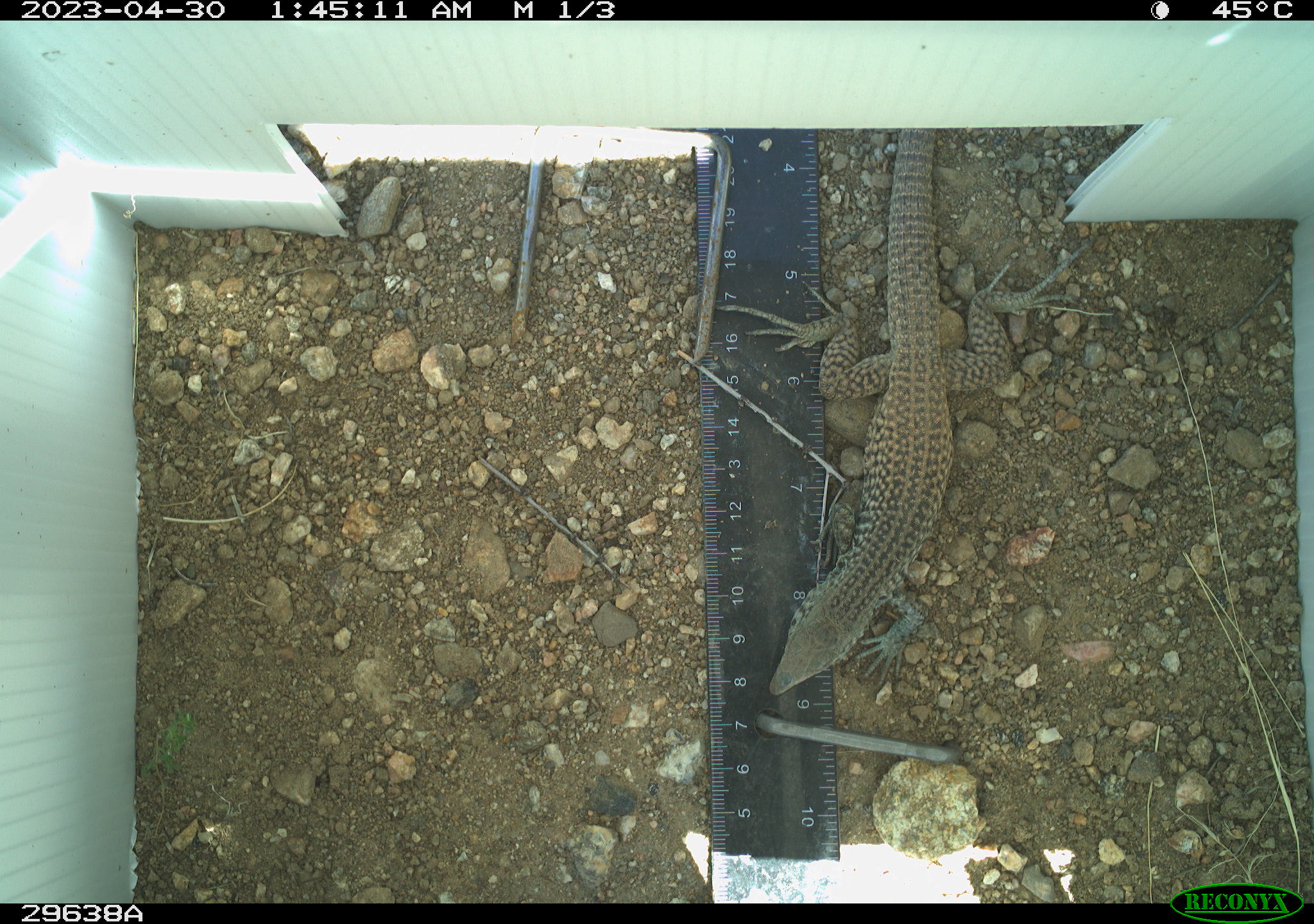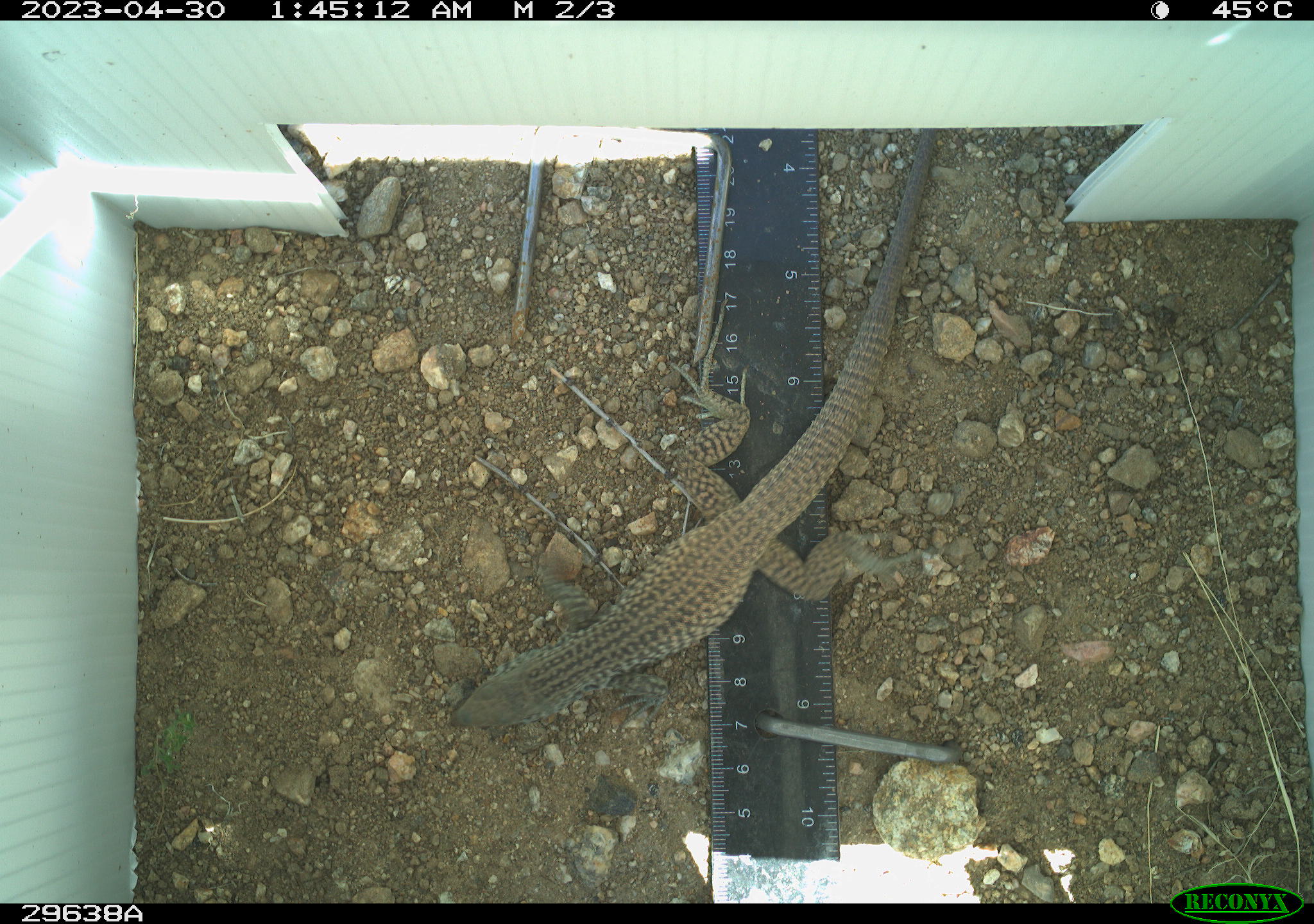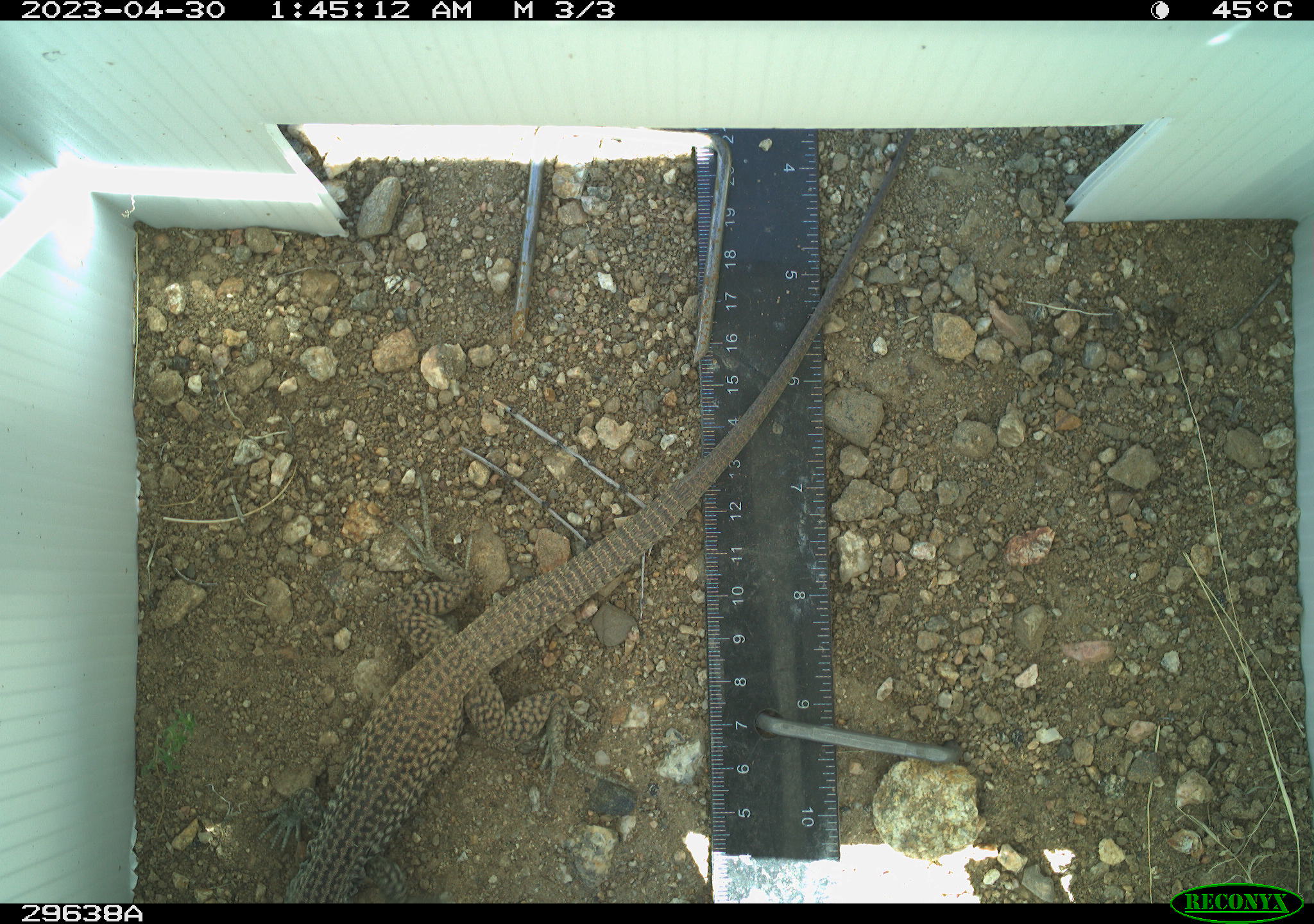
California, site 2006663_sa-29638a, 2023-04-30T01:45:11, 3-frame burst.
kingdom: Animalia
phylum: Chordata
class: Reptilia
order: Squamata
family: Teiidae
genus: Aspidoscelis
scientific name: Aspidoscelis tigris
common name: western whiptail